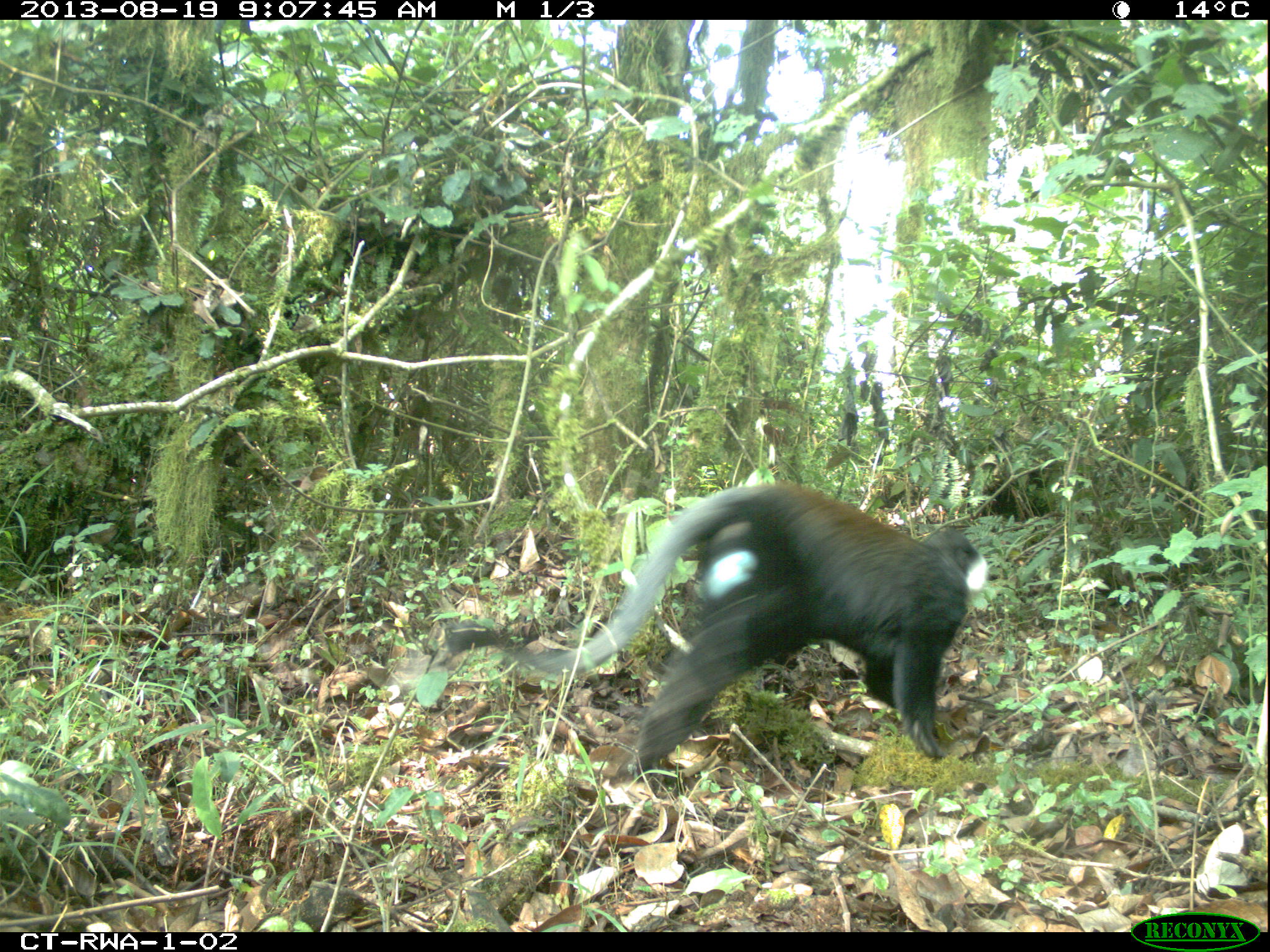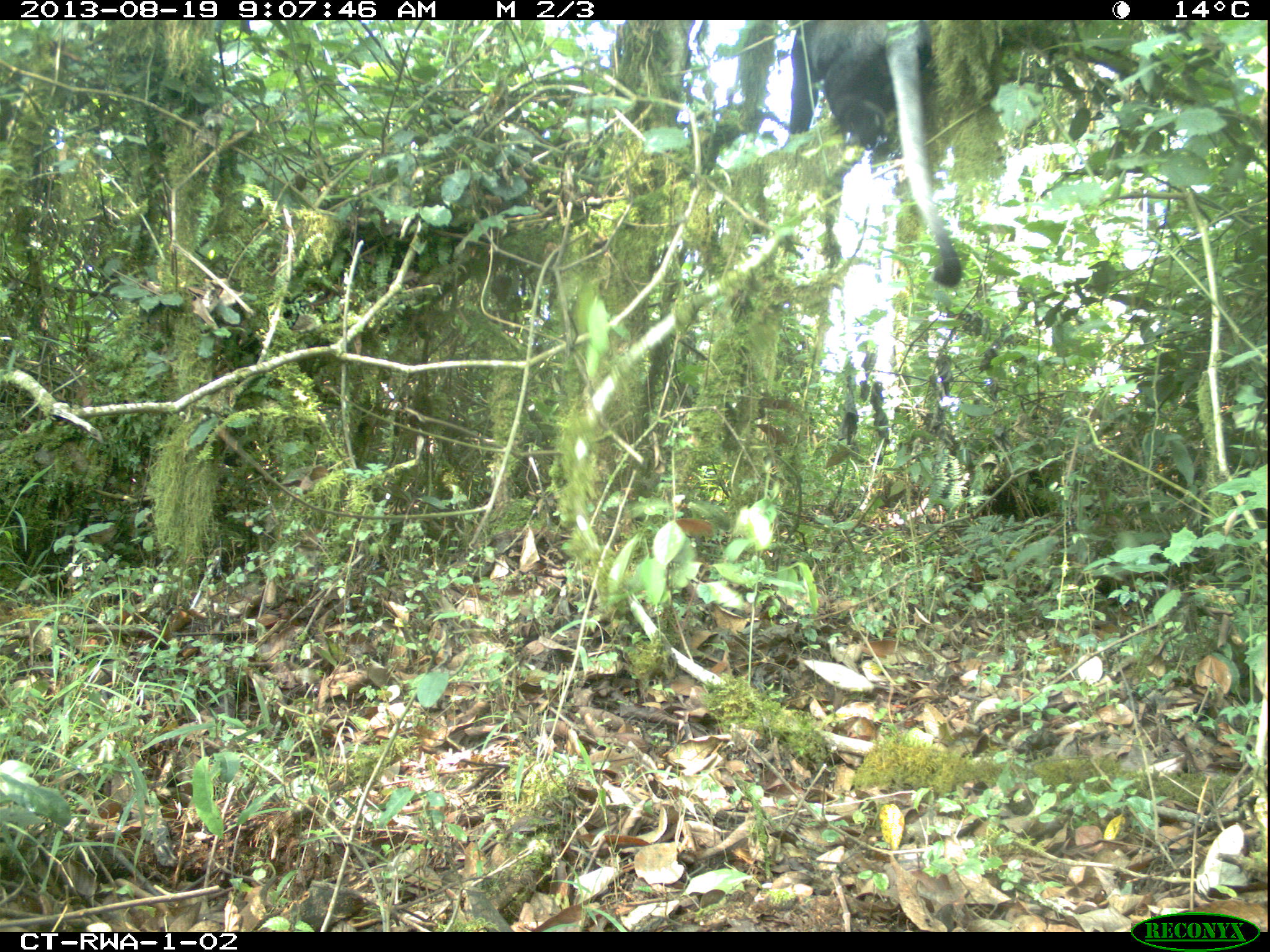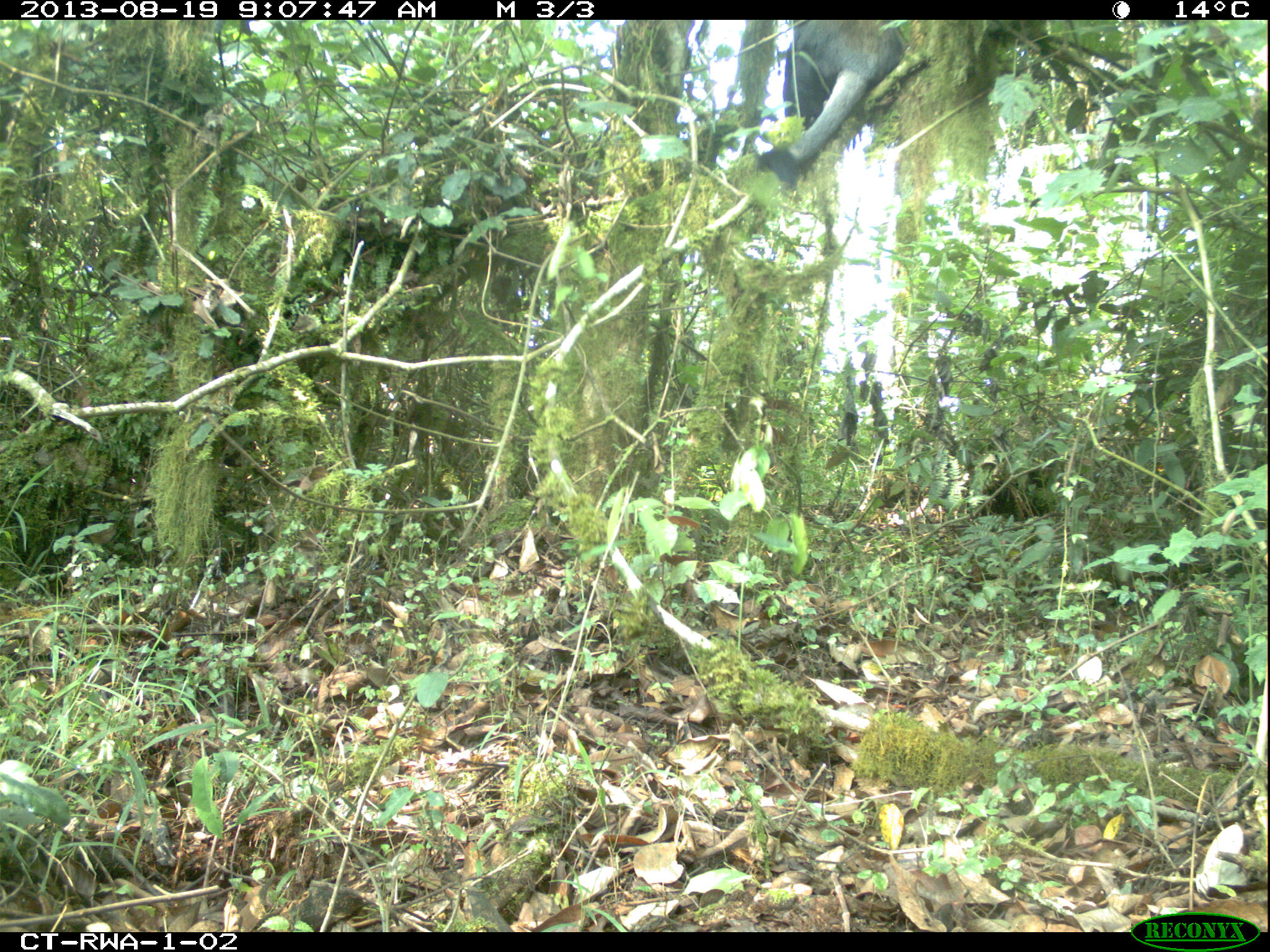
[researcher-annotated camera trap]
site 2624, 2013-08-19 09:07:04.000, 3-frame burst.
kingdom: Animalia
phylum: Chordata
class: Mammalia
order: Primates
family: Cercopithecidae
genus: Allochrocebus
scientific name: Allochrocebus lhoesti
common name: l'hoest's monkey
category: cercopithecus lhoesti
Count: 1.